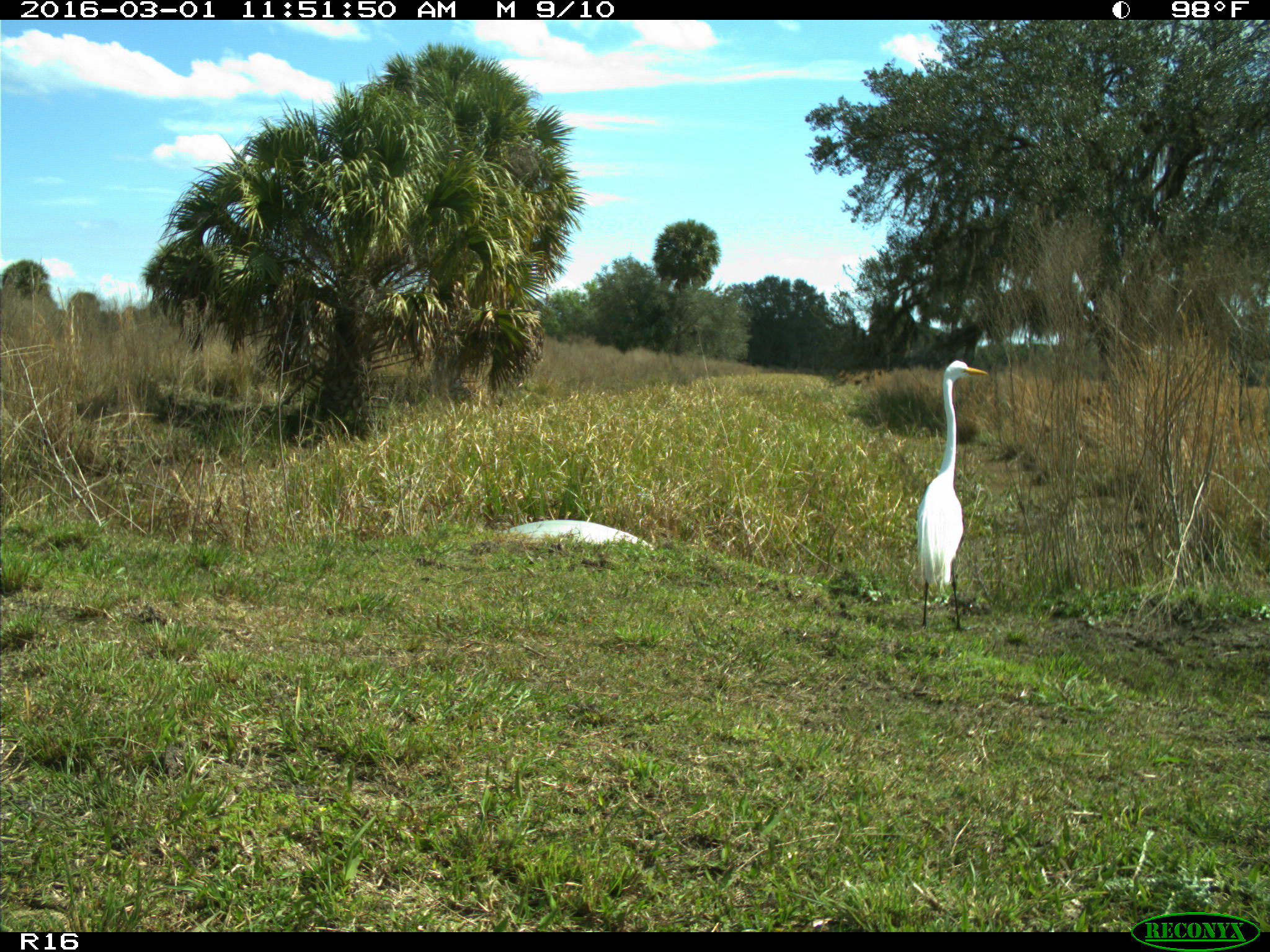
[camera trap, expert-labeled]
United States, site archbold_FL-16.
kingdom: Animalia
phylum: Chordata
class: Aves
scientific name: Aves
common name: birds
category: unidentified bird